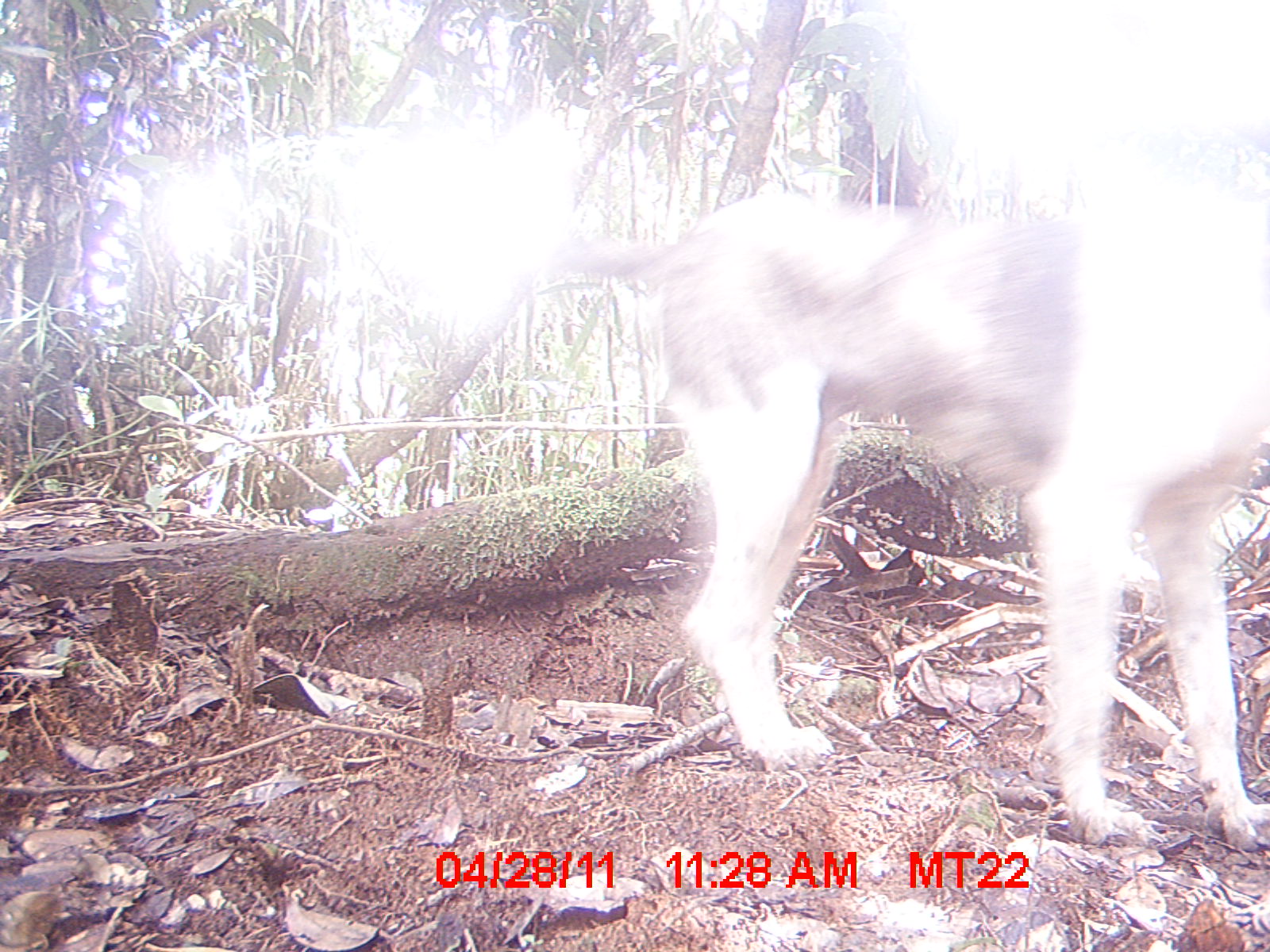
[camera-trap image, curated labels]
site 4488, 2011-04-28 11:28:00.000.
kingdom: Animalia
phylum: Chordata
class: Mammalia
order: Carnivora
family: Canidae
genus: Canis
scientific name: Canis familiaris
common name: domestic dog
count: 1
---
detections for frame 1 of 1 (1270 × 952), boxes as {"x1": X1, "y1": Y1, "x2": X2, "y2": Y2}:
canis familiaris: {"x1": 548, "y1": 191, "x2": 1267, "y2": 849}